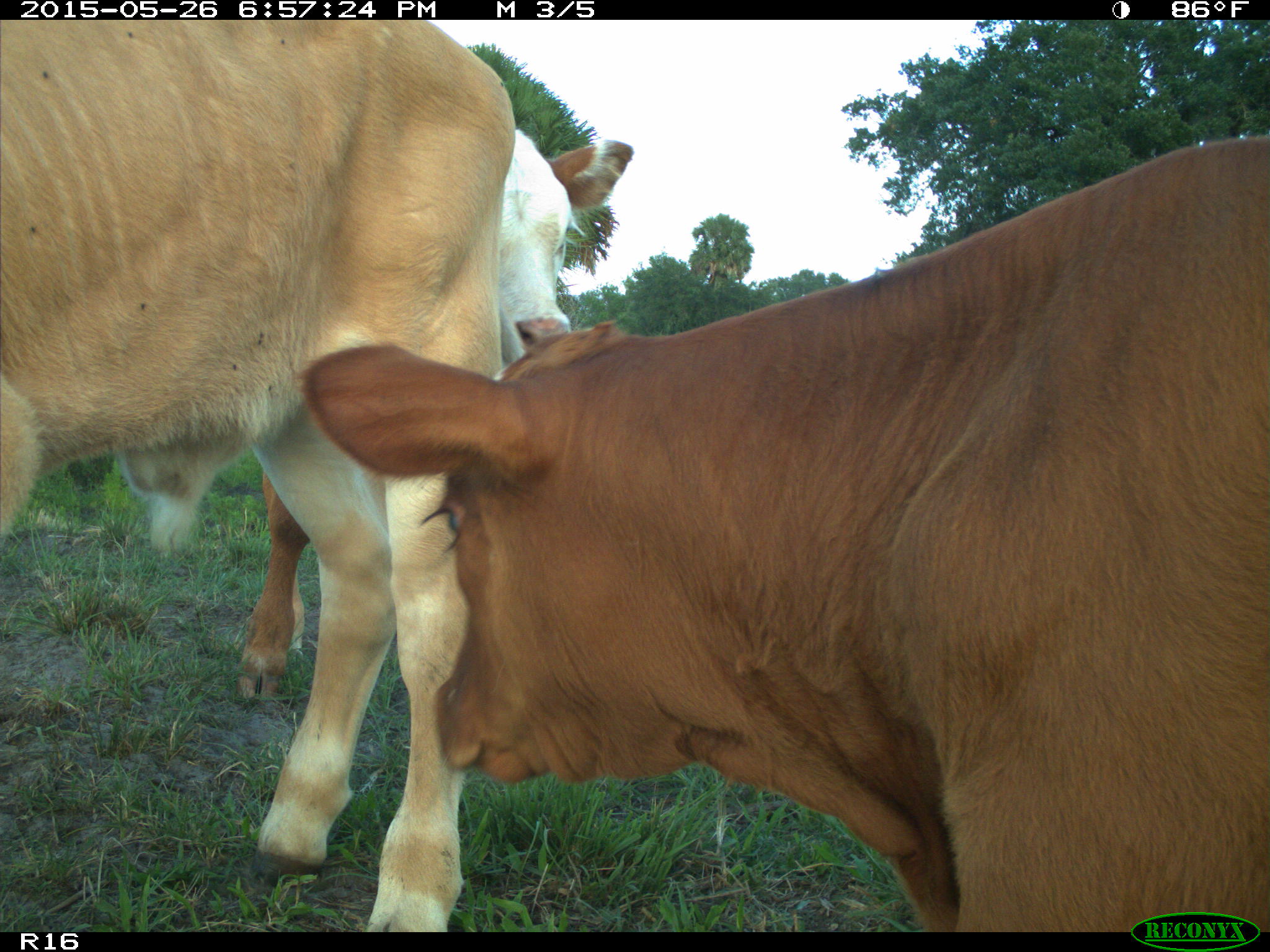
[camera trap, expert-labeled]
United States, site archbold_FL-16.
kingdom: Animalia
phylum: Chordata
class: Mammalia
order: Artiodactyla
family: Bovidae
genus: Bos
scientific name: Bos taurus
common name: domestic cow